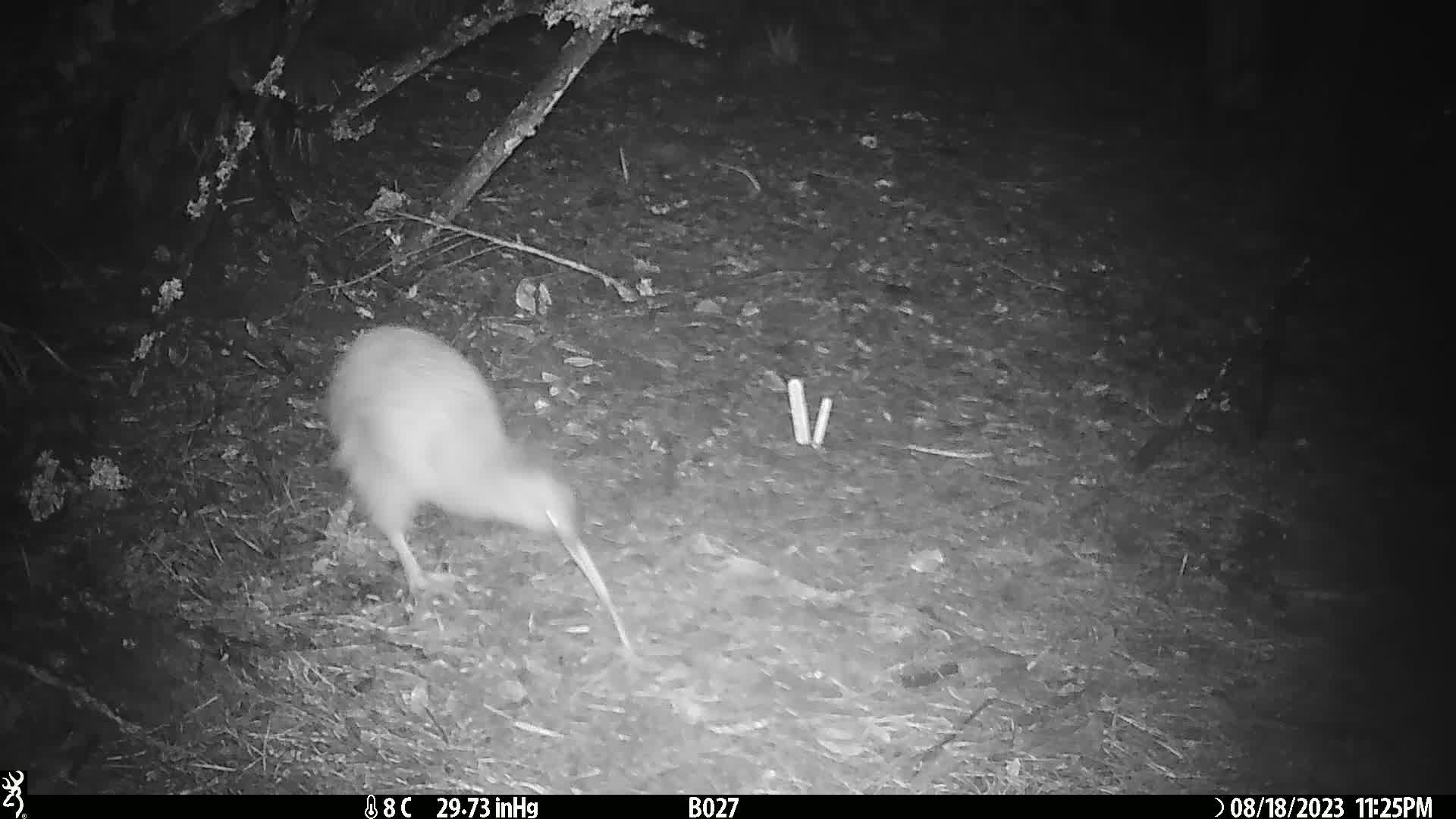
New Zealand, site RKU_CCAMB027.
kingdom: Animalia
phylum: Chordata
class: Aves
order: Apterygiformes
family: Apterygidae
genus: Apteryx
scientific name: Apteryx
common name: kiwi